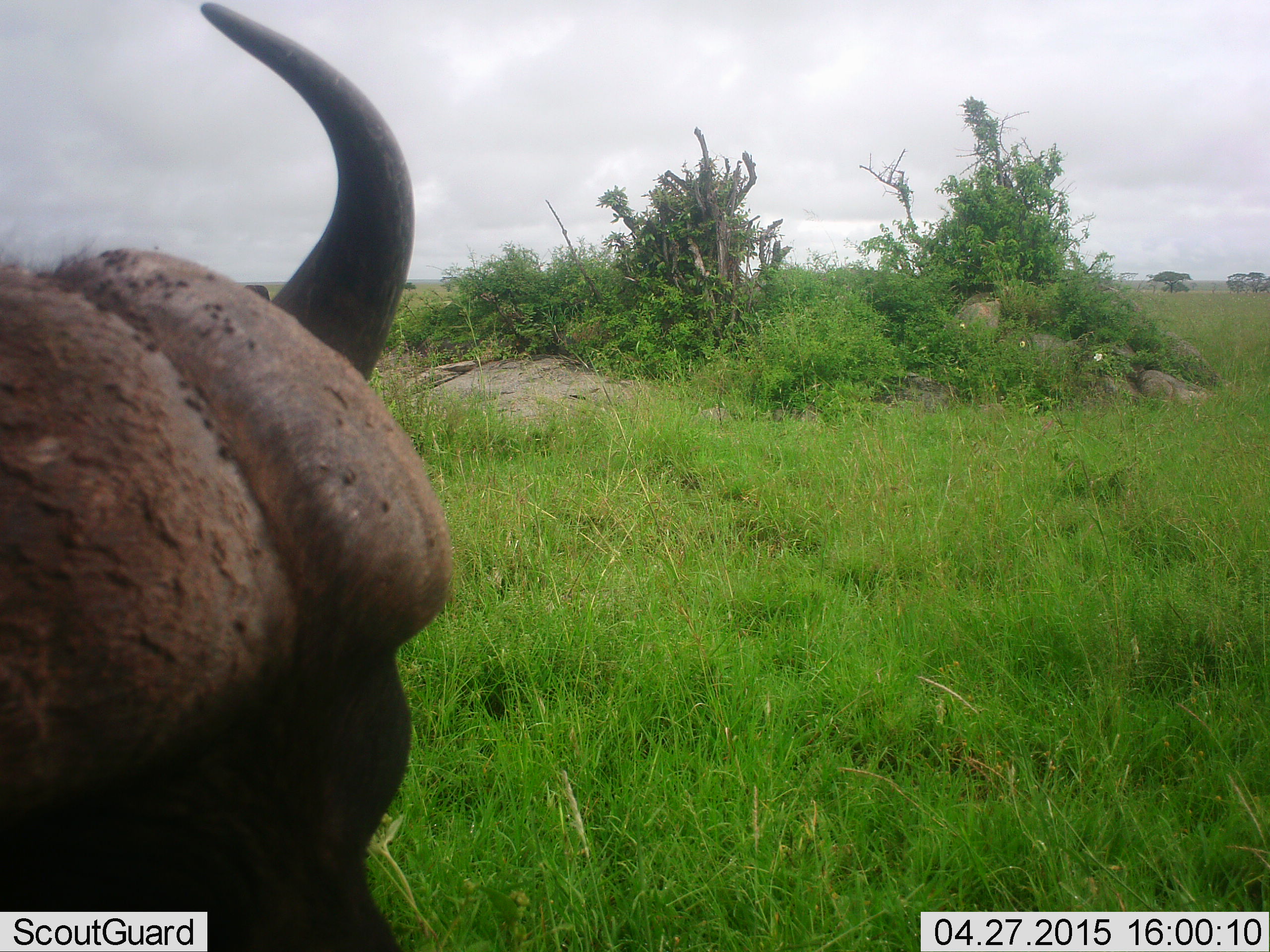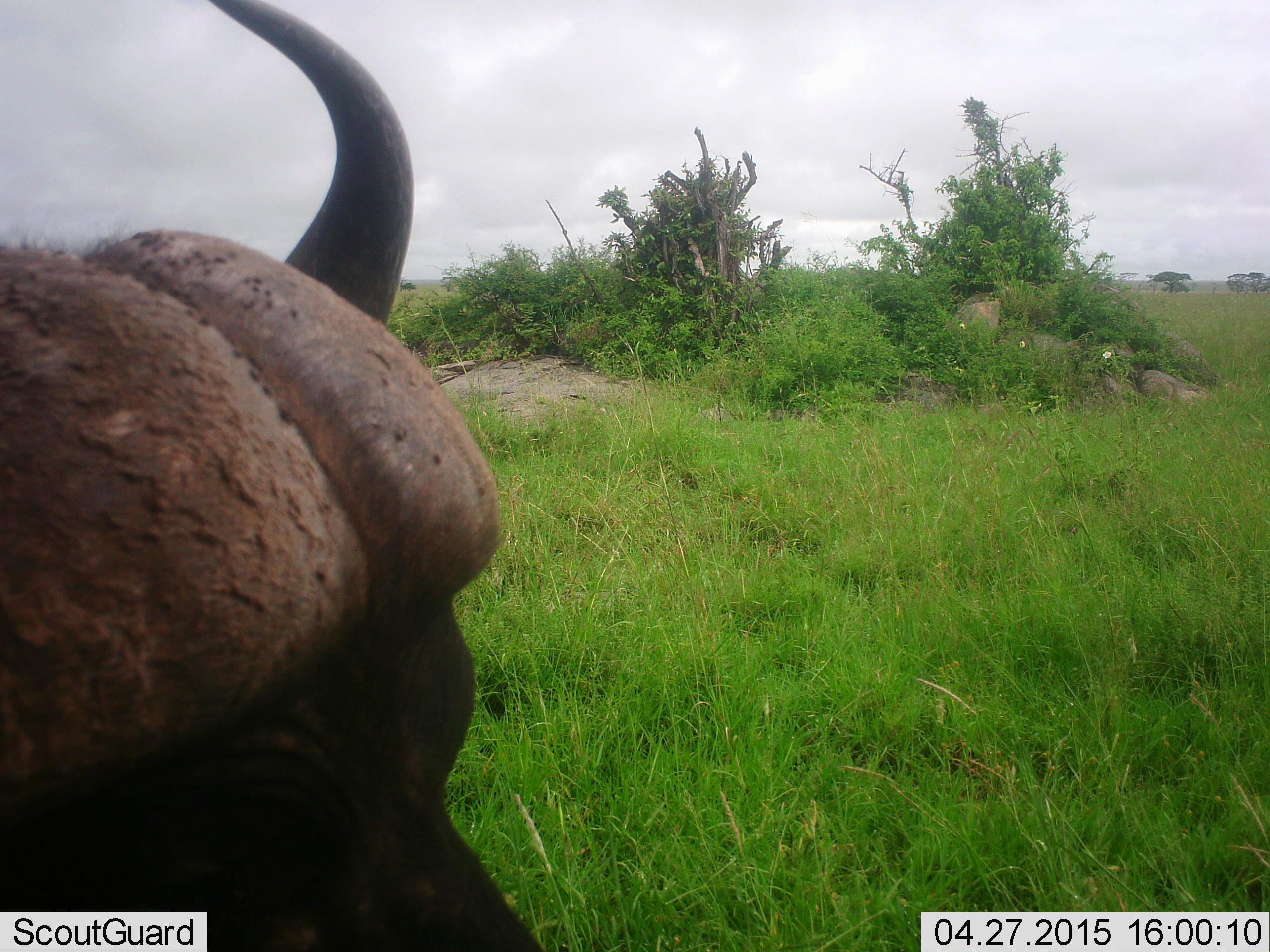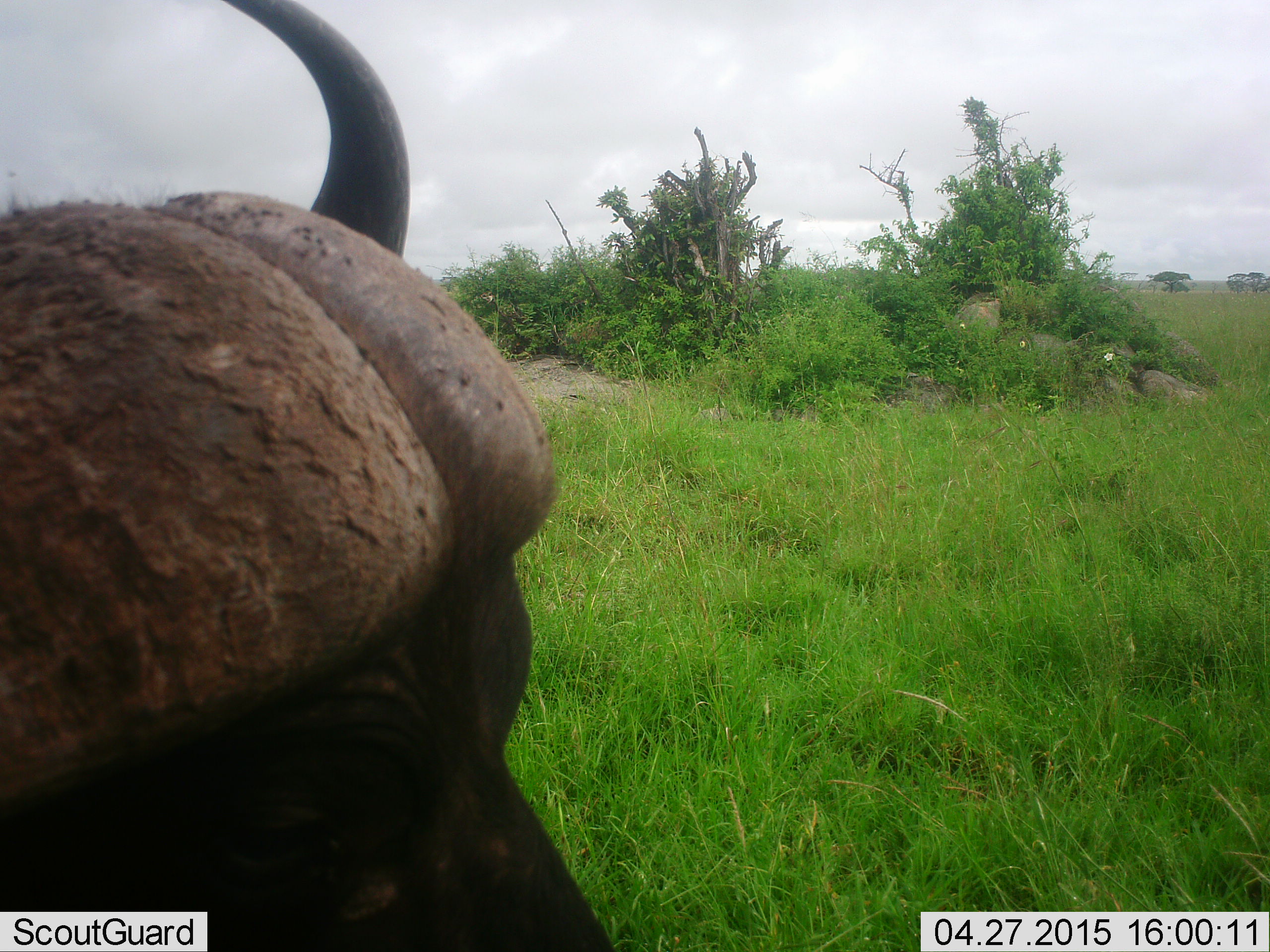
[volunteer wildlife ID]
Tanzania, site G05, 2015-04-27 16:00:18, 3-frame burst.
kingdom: Animalia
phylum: Chordata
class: Mammalia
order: Artiodactyla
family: Bovidae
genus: Syncerus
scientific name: Syncerus caffer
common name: cape buffalo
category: buffalo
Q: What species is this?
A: Buffalo (cape buffalo) (Syncerus caffer).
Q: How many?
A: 1.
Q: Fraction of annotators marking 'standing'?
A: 60%.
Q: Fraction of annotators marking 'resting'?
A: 10%.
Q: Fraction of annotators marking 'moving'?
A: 30%.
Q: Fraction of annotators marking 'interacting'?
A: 0%.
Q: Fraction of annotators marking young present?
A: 0%.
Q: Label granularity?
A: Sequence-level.